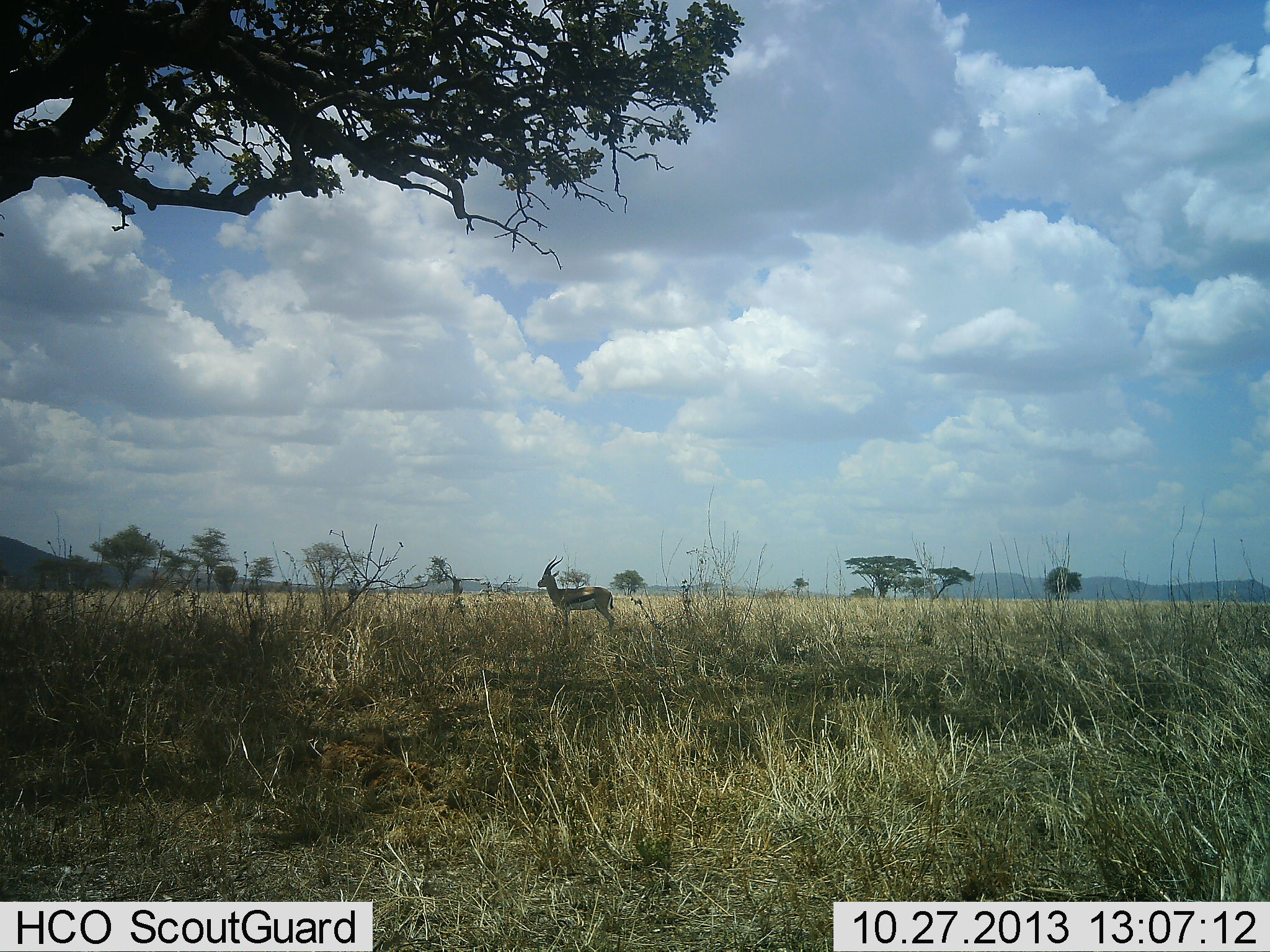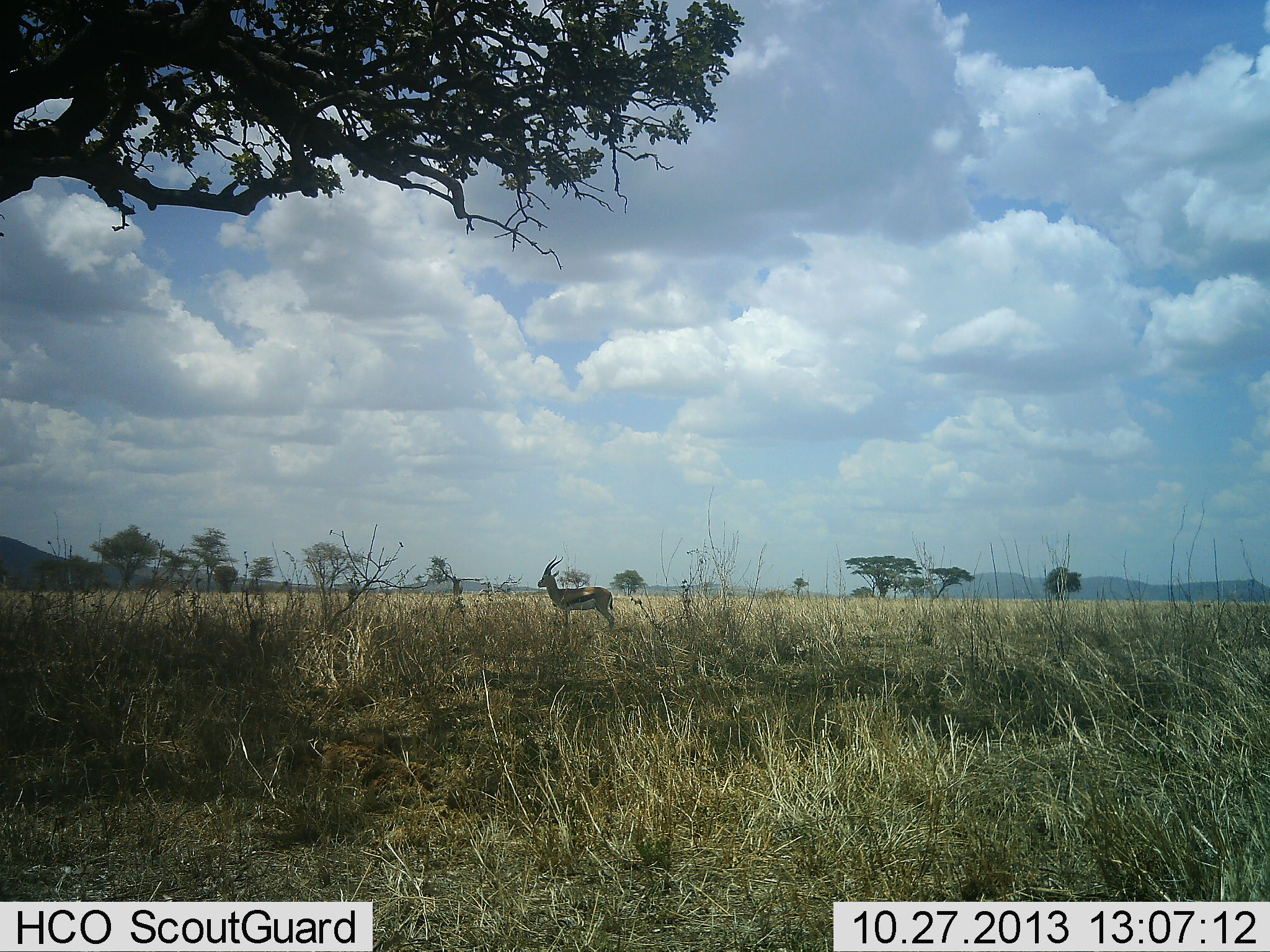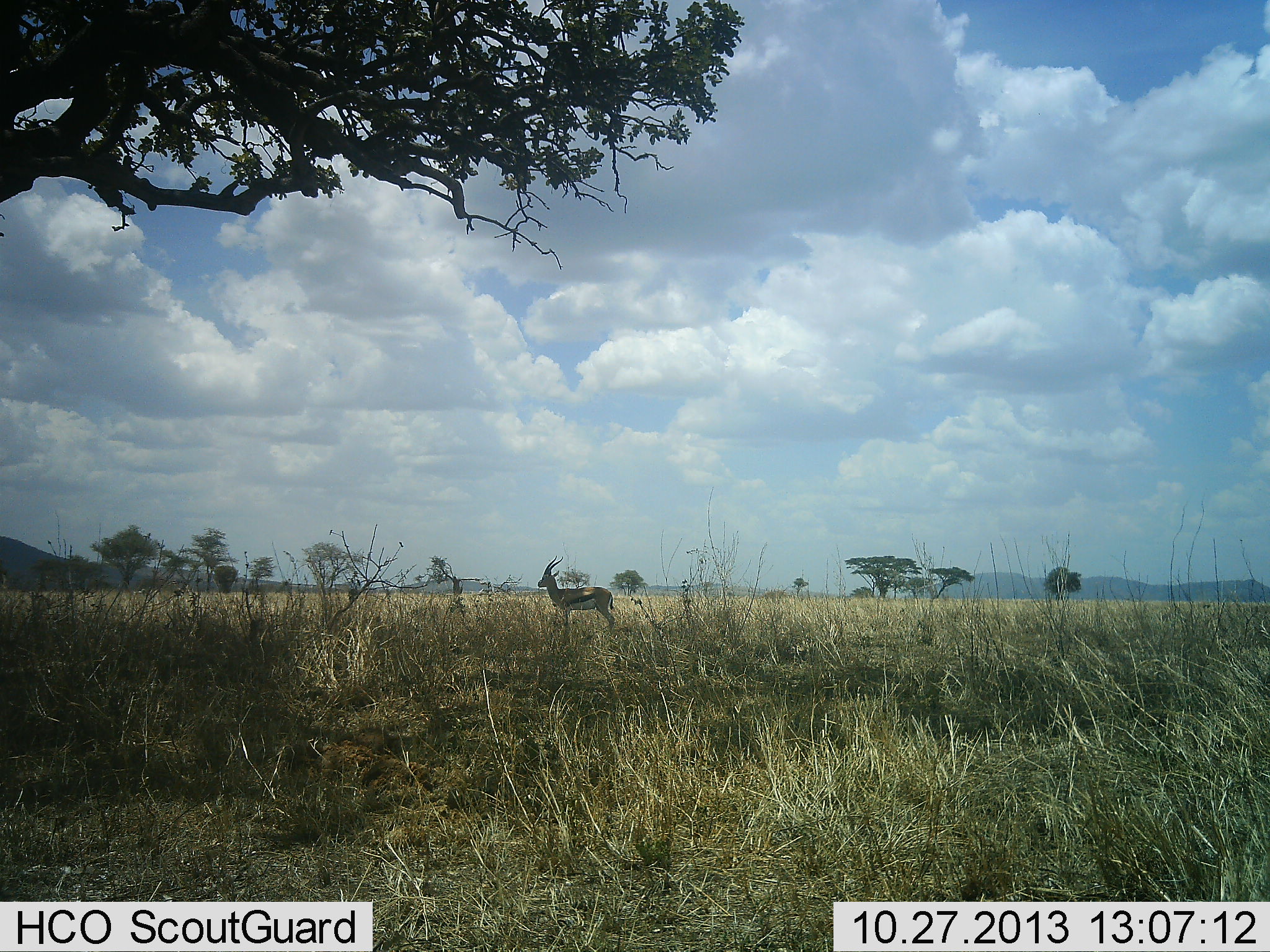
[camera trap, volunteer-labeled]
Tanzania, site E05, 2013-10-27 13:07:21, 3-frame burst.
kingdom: Animalia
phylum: Chordata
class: Mammalia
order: Artiodactyla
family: Bovidae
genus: Eudorcas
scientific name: Eudorcas thomsonii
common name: thomson's gazelle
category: gazellethomsons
Gazellethomsons (thomson's gazelle) (Eudorcas thomsonii), count 1. Behavior (volunteer vote fractions): standing 100%, resting 0%, moving 0%, interacting 0%. Young present (vote fraction): 0%. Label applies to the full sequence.